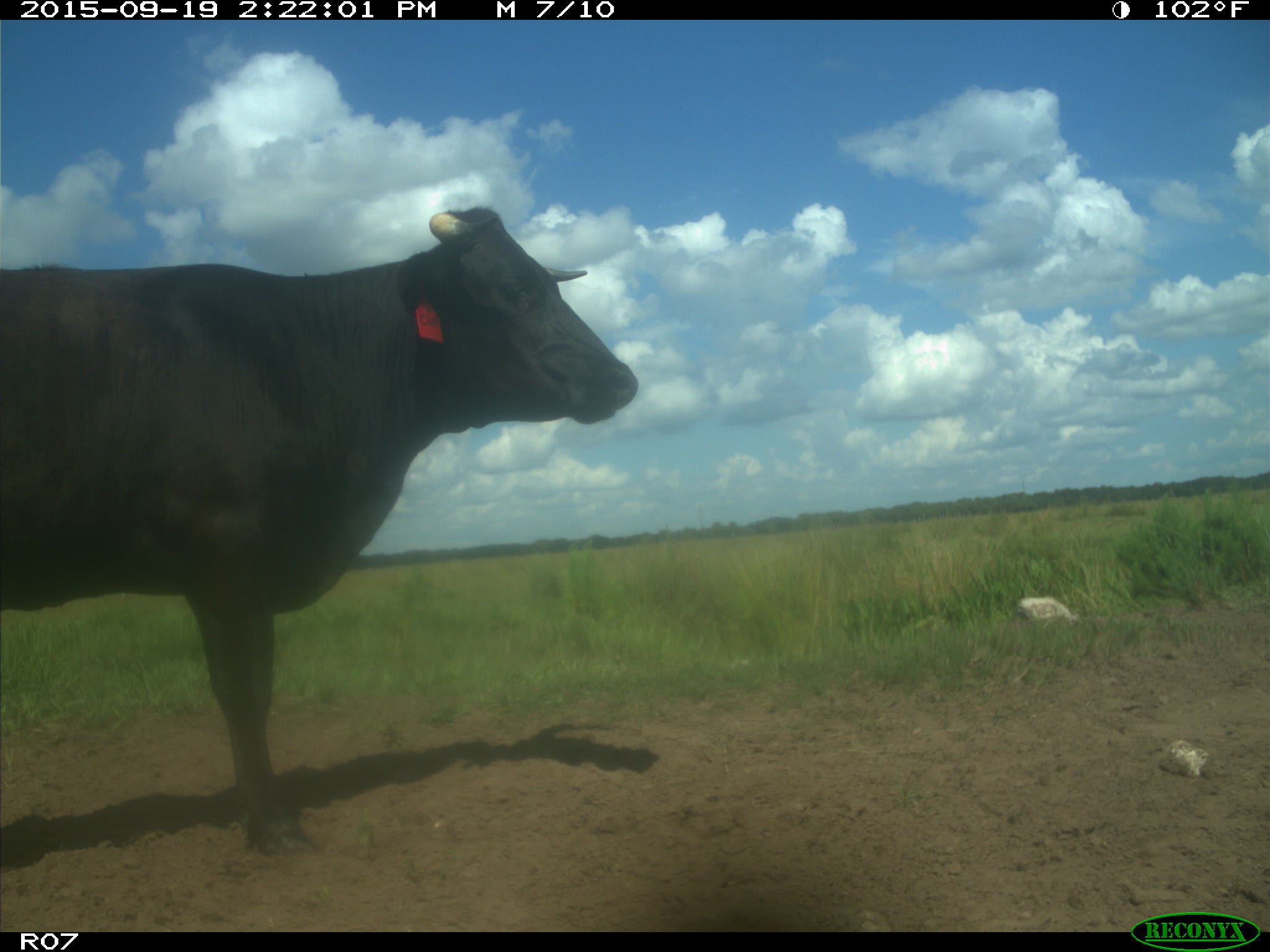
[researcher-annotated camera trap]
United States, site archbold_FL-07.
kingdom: Animalia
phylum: Chordata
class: Mammalia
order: Artiodactyla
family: Bovidae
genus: Bos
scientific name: Bos taurus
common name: domestic cow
Bos taurus (domestic cow).